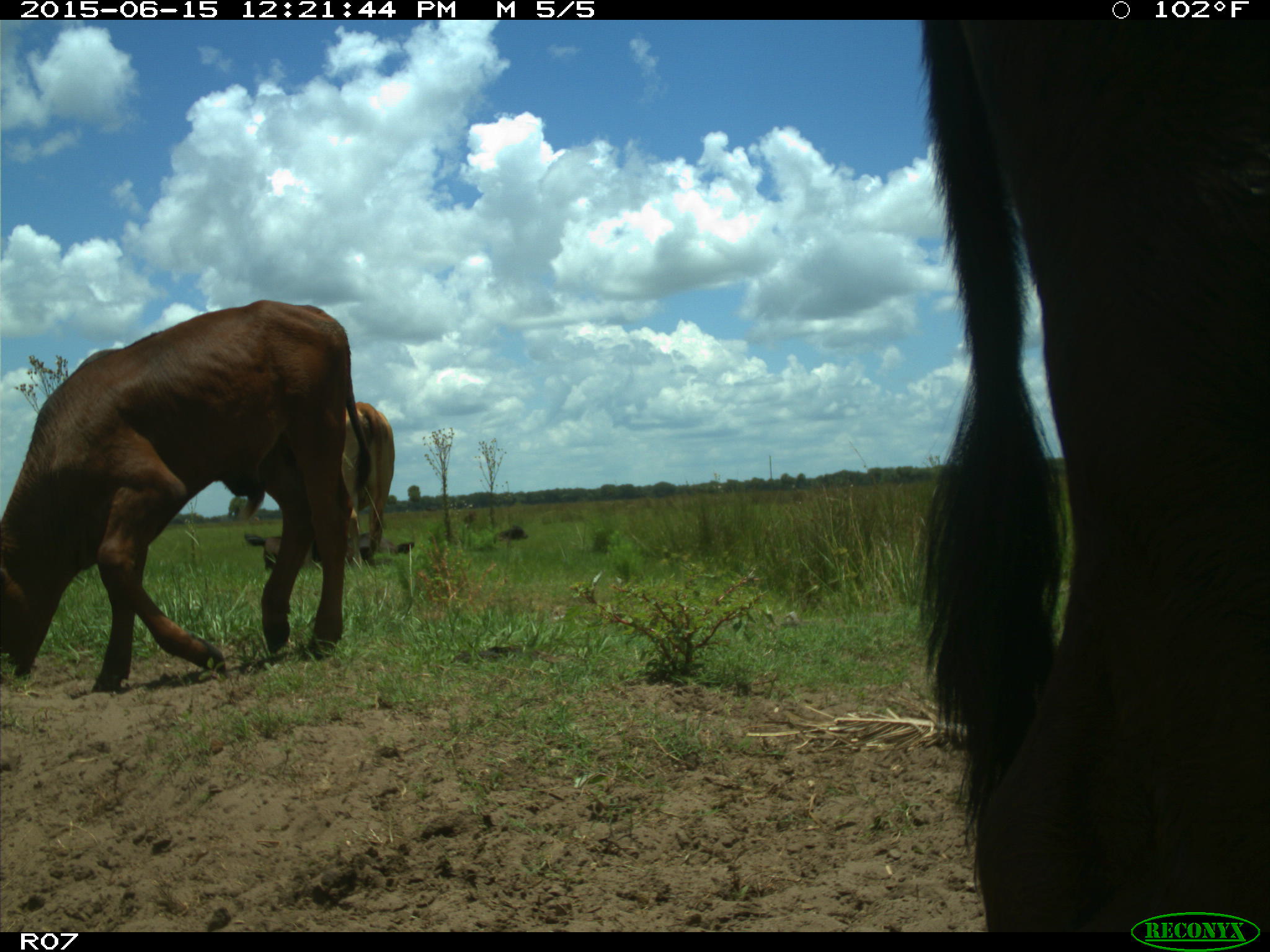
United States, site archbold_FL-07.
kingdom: Animalia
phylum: Chordata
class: Mammalia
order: Artiodactyla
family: Bovidae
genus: Bos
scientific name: Bos taurus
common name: domestic cow